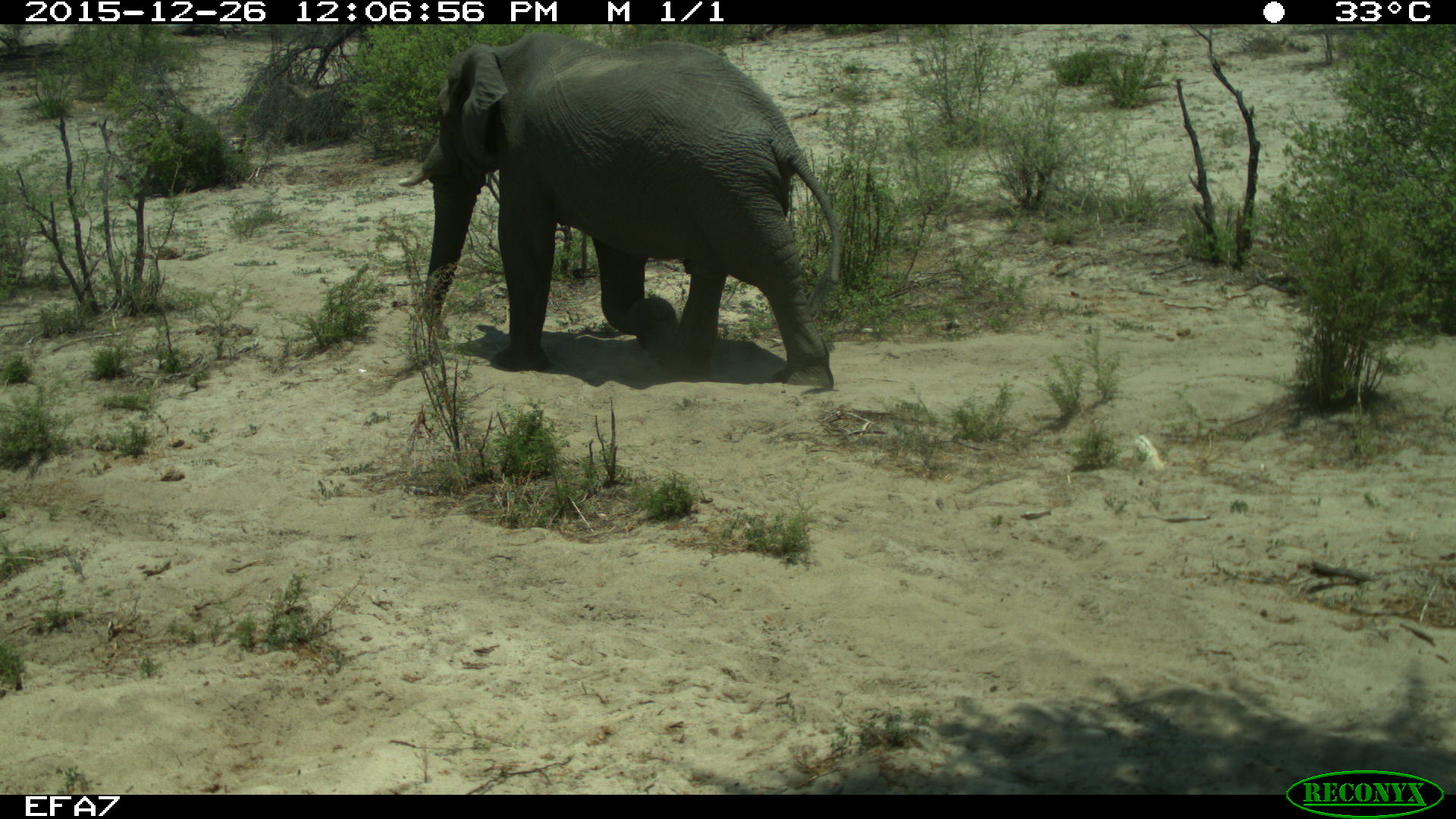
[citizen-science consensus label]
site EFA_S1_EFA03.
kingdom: Animalia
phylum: Chordata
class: Mammalia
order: Proboscidea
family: Elephantidae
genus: Loxodonta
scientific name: Loxodonta africana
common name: african bush elephant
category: elephant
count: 1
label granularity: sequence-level